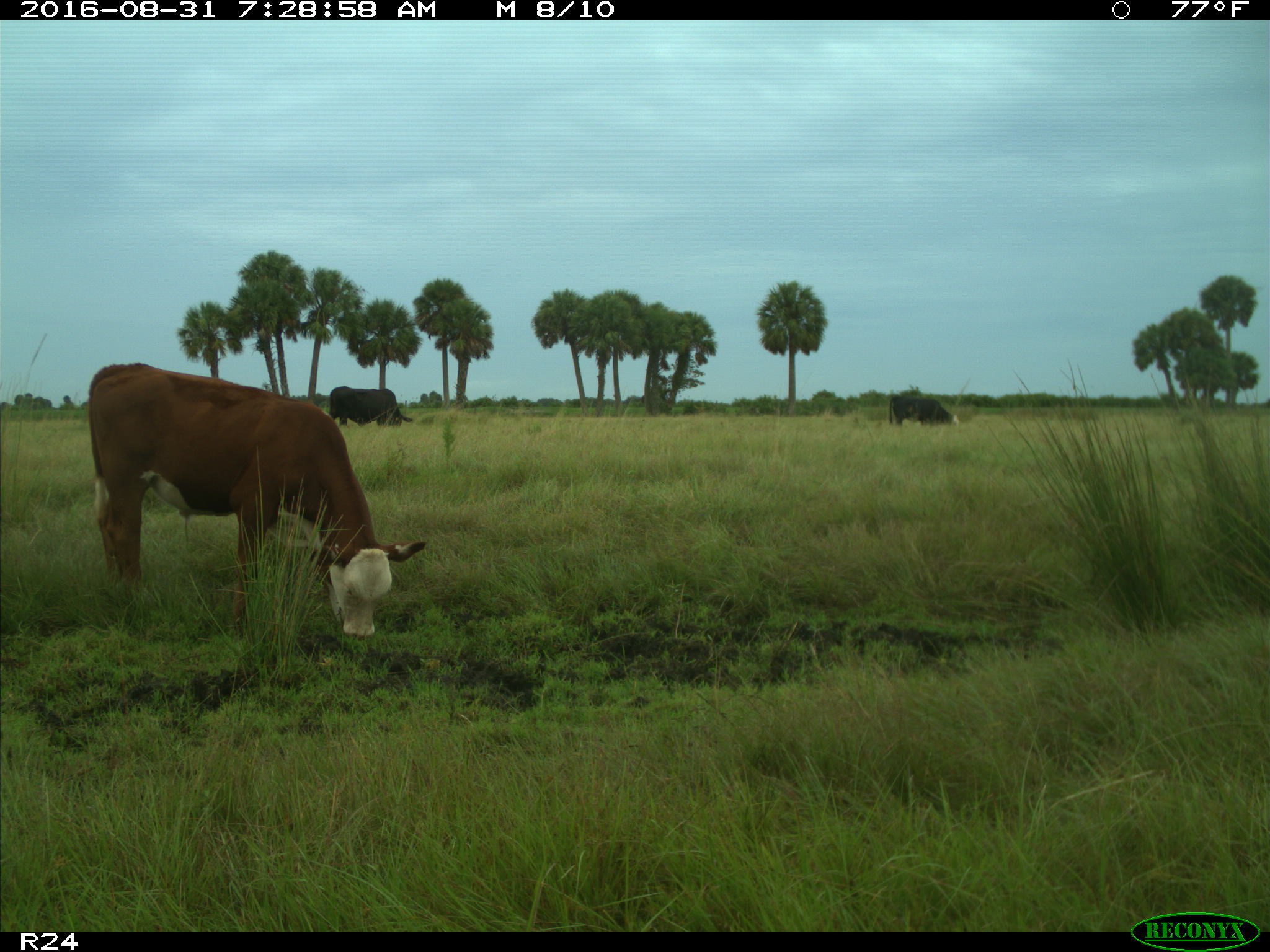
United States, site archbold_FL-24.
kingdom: Animalia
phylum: Chordata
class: Mammalia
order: Artiodactyla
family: Bovidae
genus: Bos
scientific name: Bos taurus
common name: domestic cow